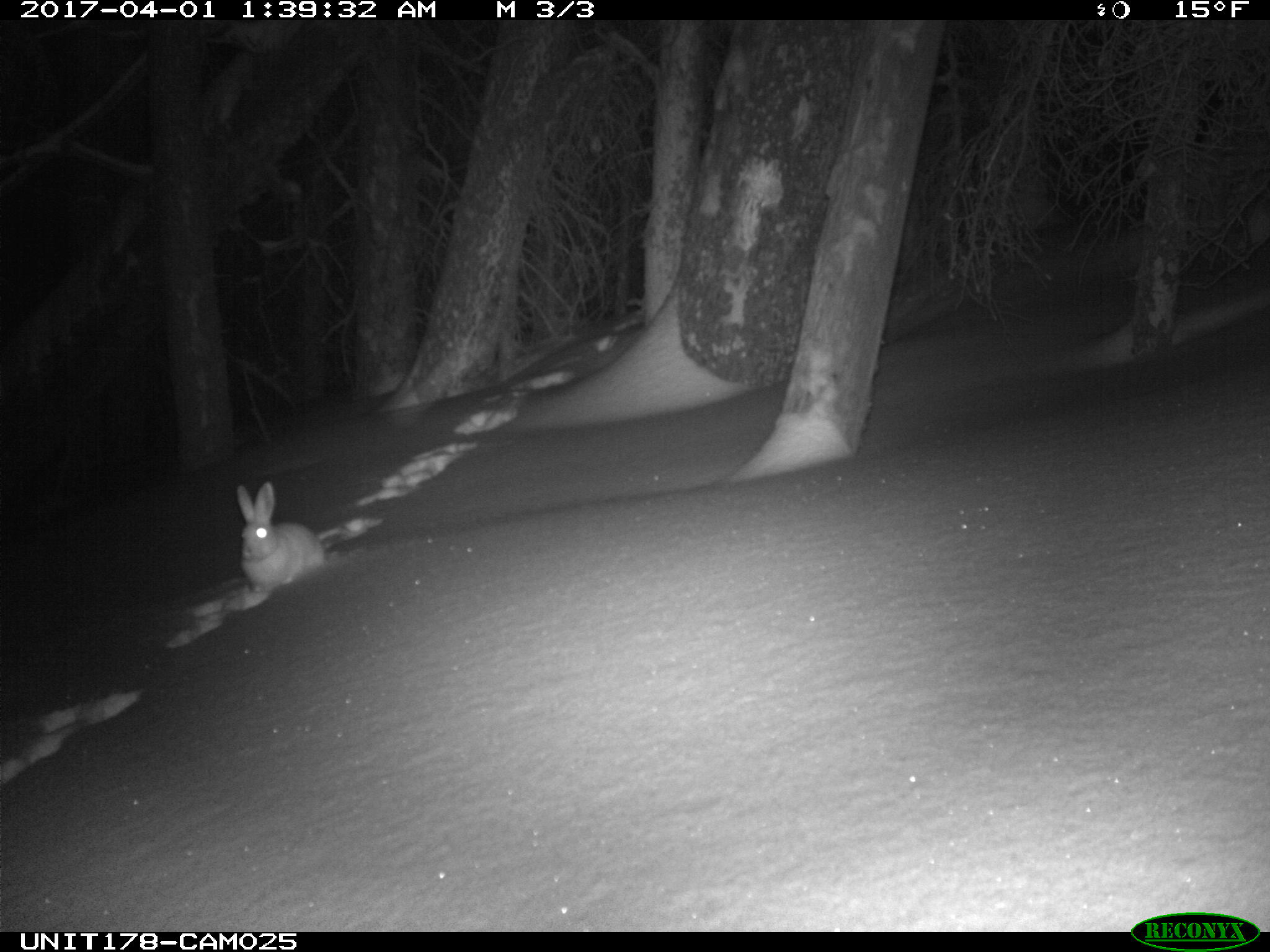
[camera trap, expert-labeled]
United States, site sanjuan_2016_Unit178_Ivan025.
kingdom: Animalia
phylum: Chordata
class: Mammalia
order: Lagomorpha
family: Leporidae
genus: Lepus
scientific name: Lepus americanus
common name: snowshoe hare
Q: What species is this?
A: Lepus americanus (snowshoe hare).